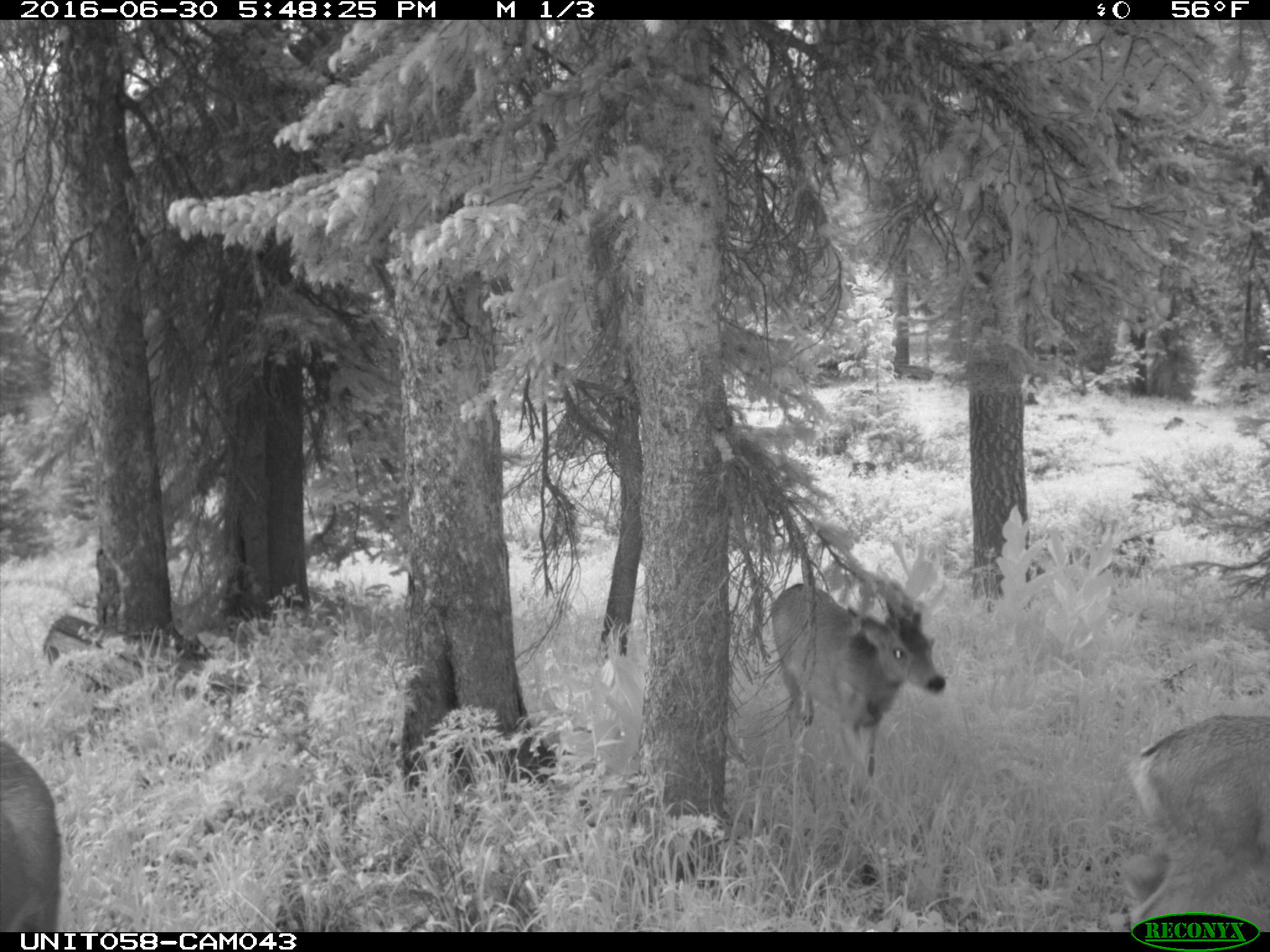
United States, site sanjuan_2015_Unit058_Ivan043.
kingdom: Animalia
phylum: Chordata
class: Mammalia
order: Artiodactyla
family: Cervidae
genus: Odocoileus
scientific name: Odocoileus hemionus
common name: mule deer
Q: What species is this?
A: Odocoileus hemionus (mule deer).